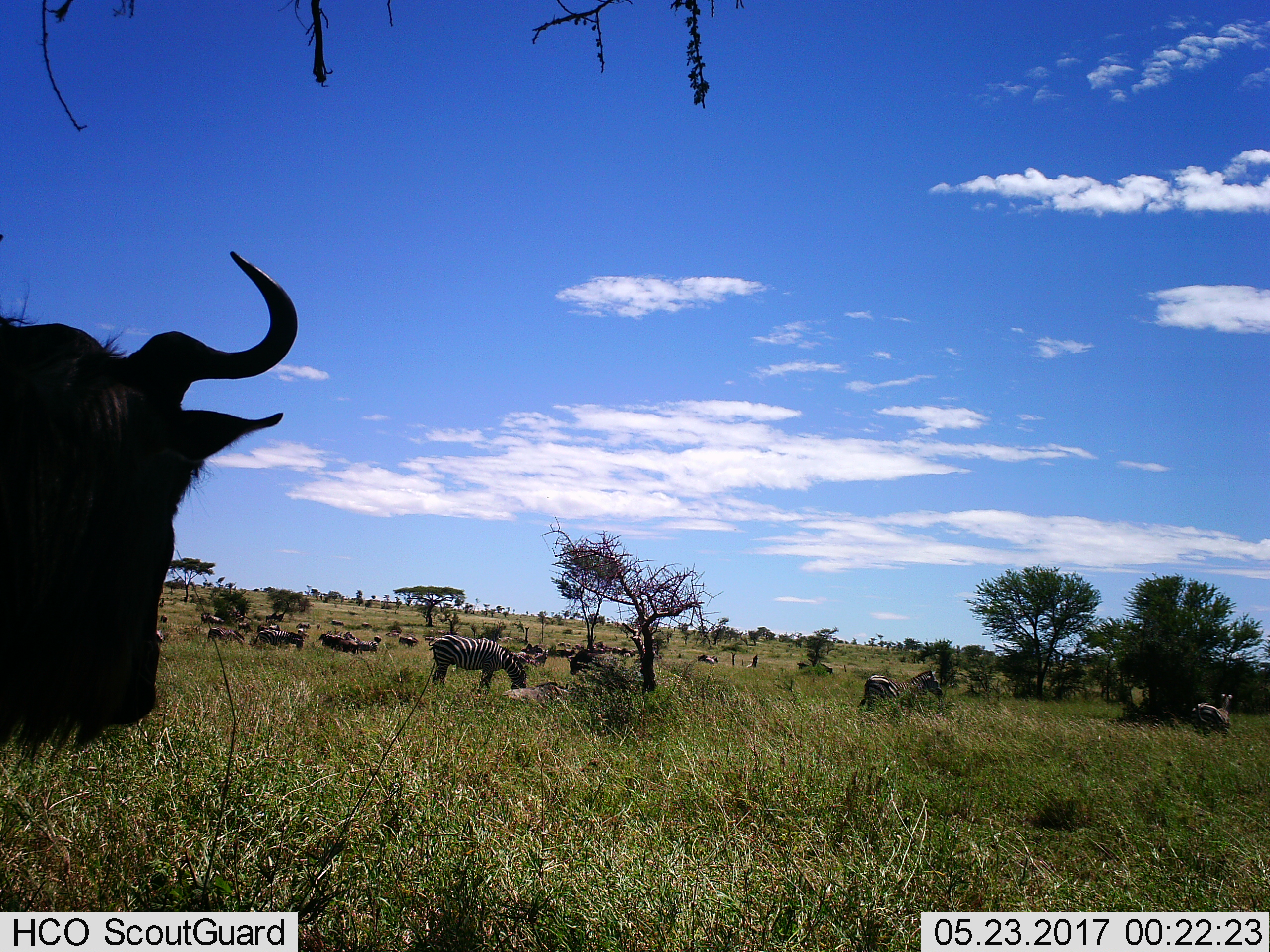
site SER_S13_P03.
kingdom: Animalia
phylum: Chordata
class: Mammalia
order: Artiodactyla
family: Bovidae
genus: Connochaetes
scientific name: Connochaetes taurinus taurinus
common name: blue wildebeest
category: wildebeestblue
Wildebeestblue (blue wildebeest) (Connochaetes taurinus taurinus), count 11-50. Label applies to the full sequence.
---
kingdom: Animalia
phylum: Chordata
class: Mammalia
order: Perissodactyla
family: Equidae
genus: Equus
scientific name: Equus quagga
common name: plains zebra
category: zebraplains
Zebraplains (plains zebra) (Equus quagga), count 11-50. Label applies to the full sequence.